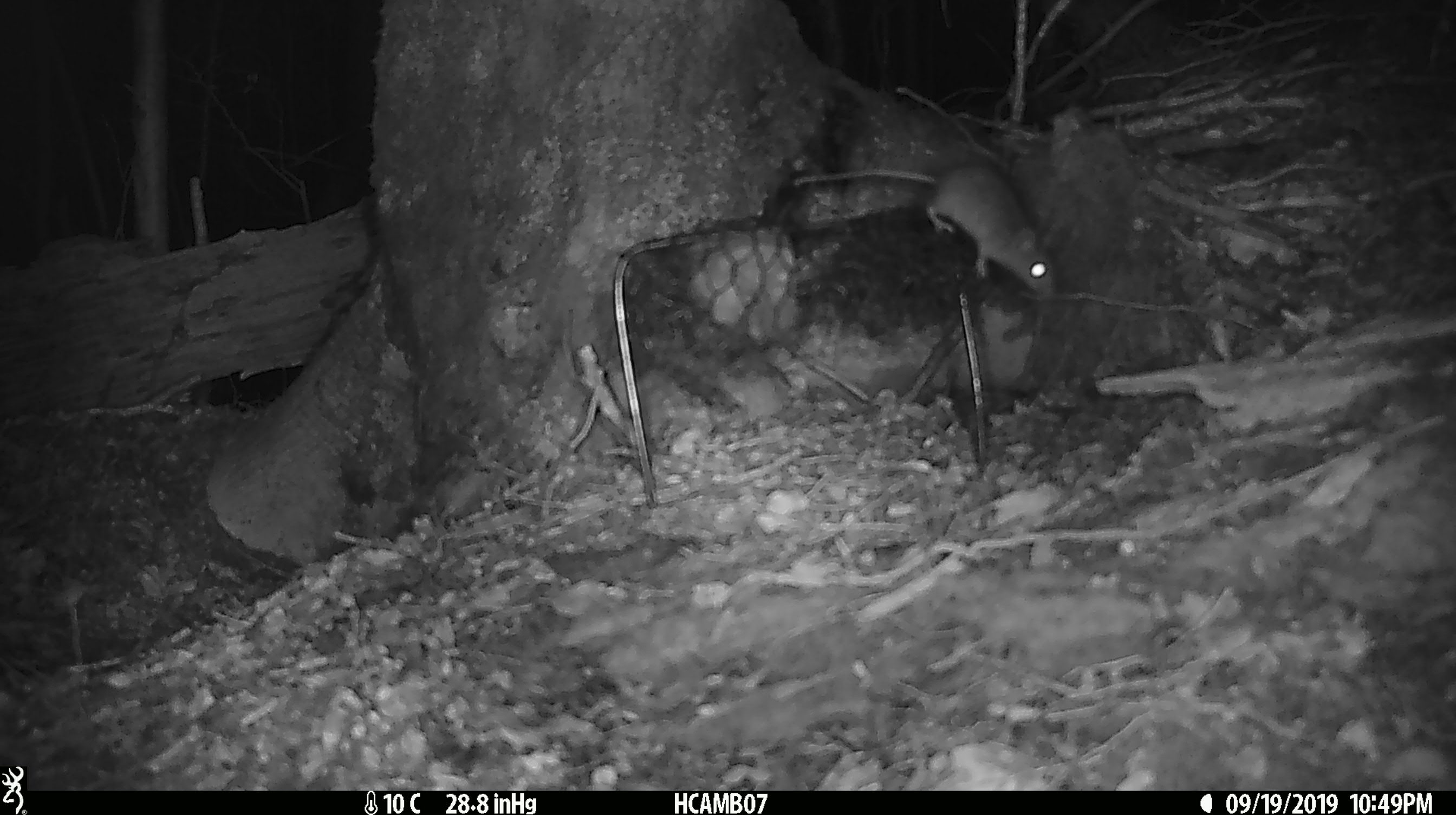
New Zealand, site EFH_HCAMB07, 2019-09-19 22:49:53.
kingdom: Animalia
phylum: Chordata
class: Mammalia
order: Rodentia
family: Muridae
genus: Mus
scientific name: Mus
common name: mouse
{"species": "mouse (Mus)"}